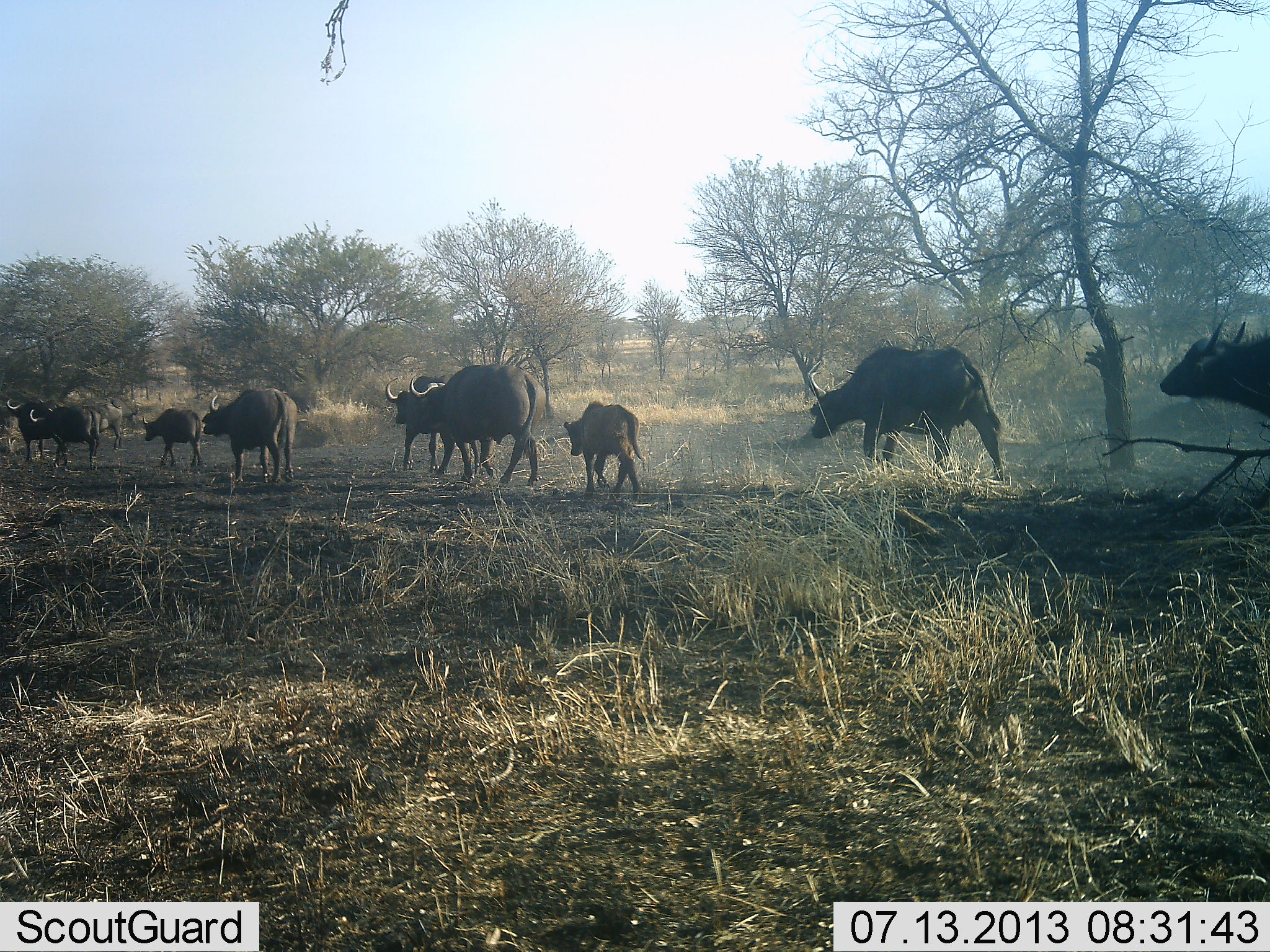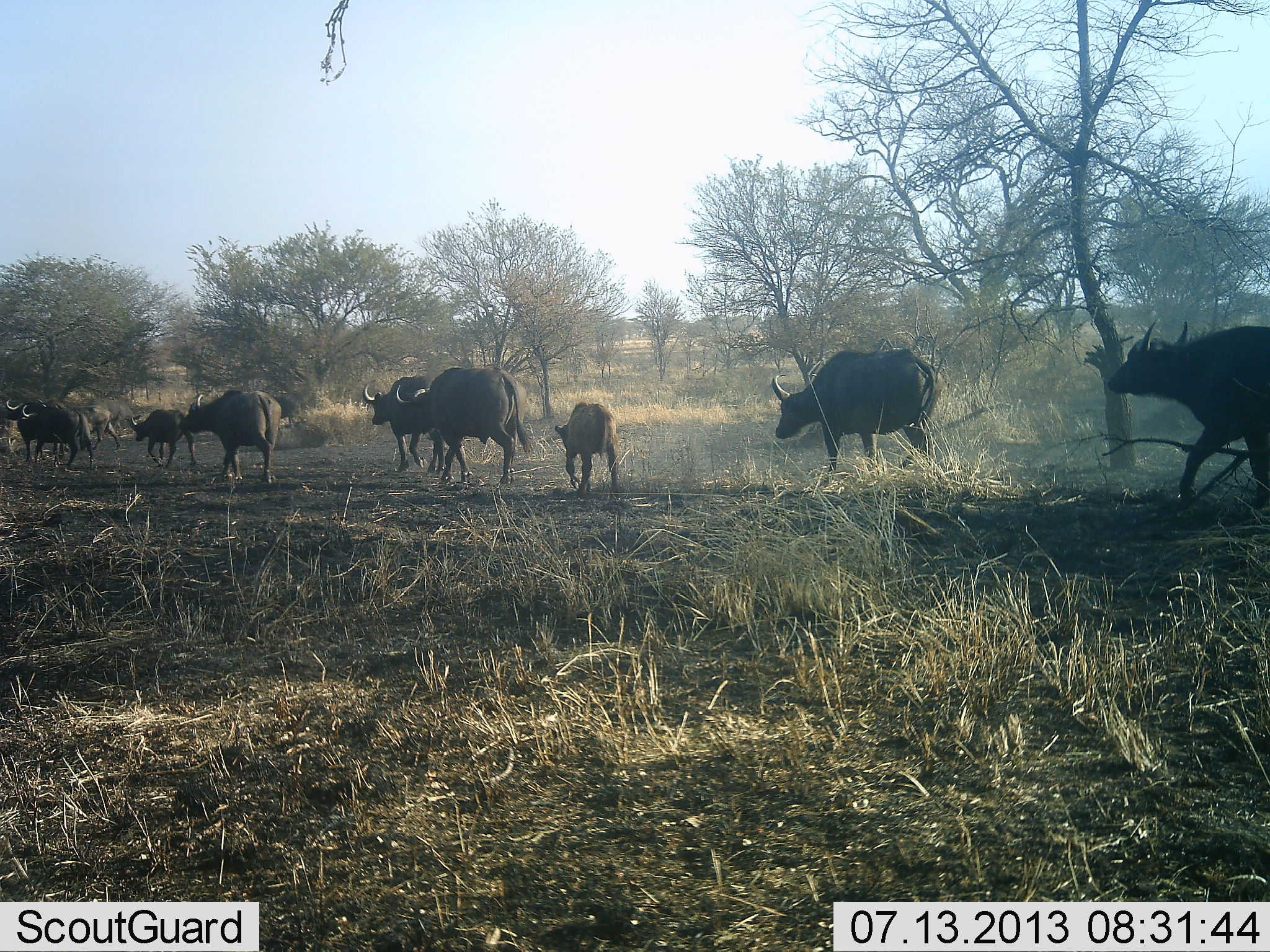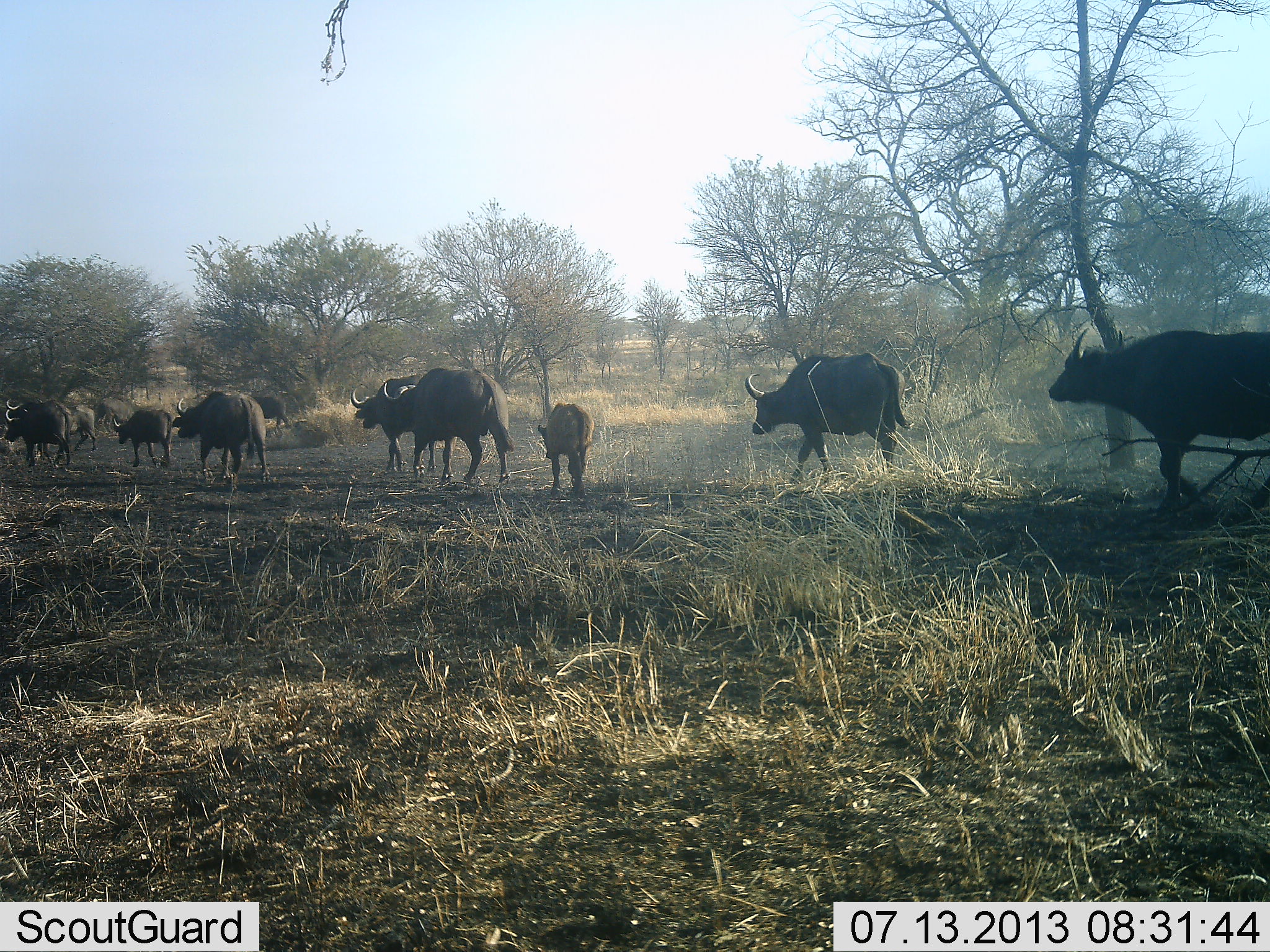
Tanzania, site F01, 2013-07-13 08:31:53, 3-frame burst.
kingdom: Animalia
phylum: Chordata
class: Mammalia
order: Artiodactyla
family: Bovidae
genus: Syncerus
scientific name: Syncerus caffer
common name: cape buffalo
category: buffalo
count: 10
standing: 10%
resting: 0%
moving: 100%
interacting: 0%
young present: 100%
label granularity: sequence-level